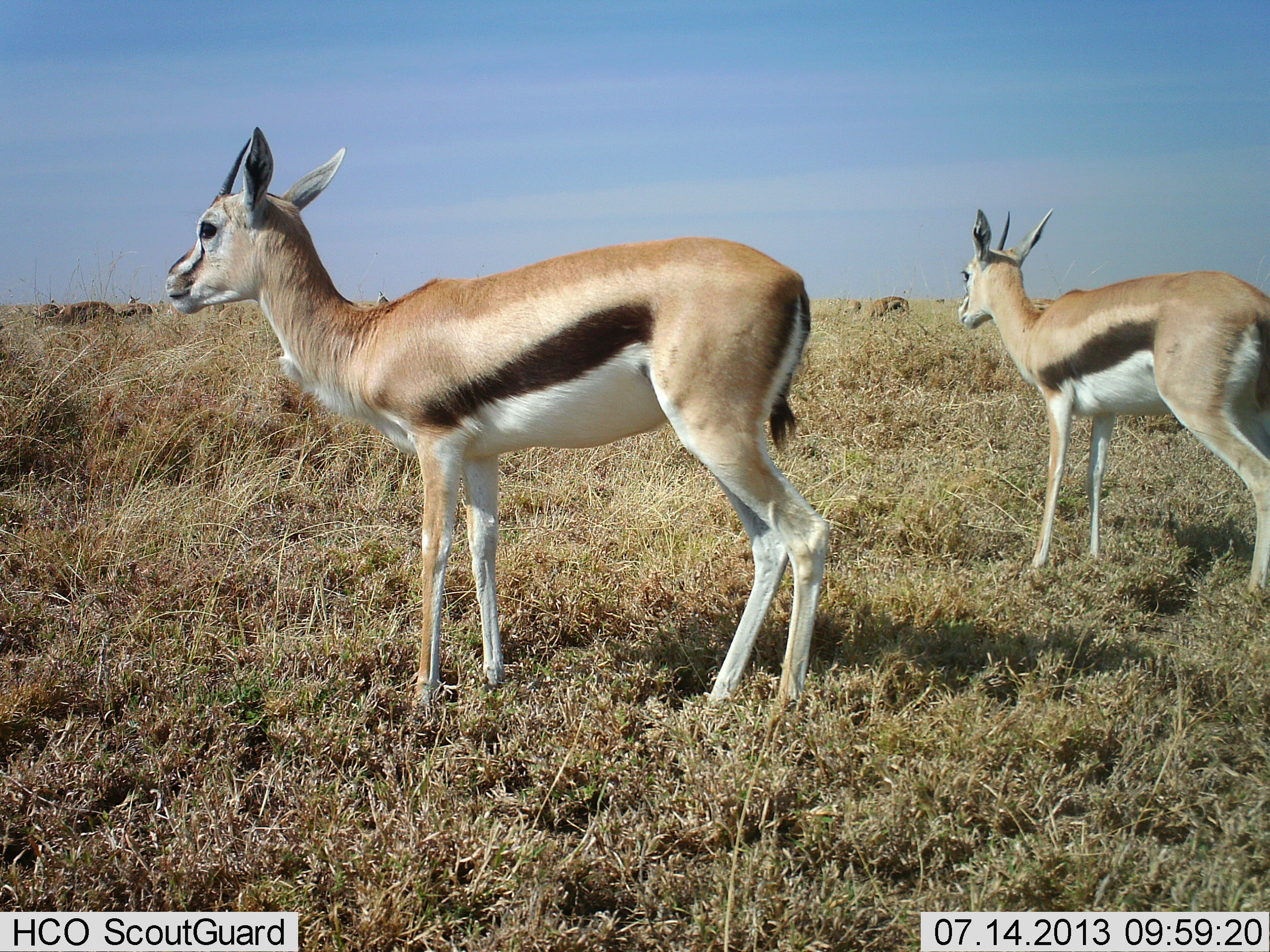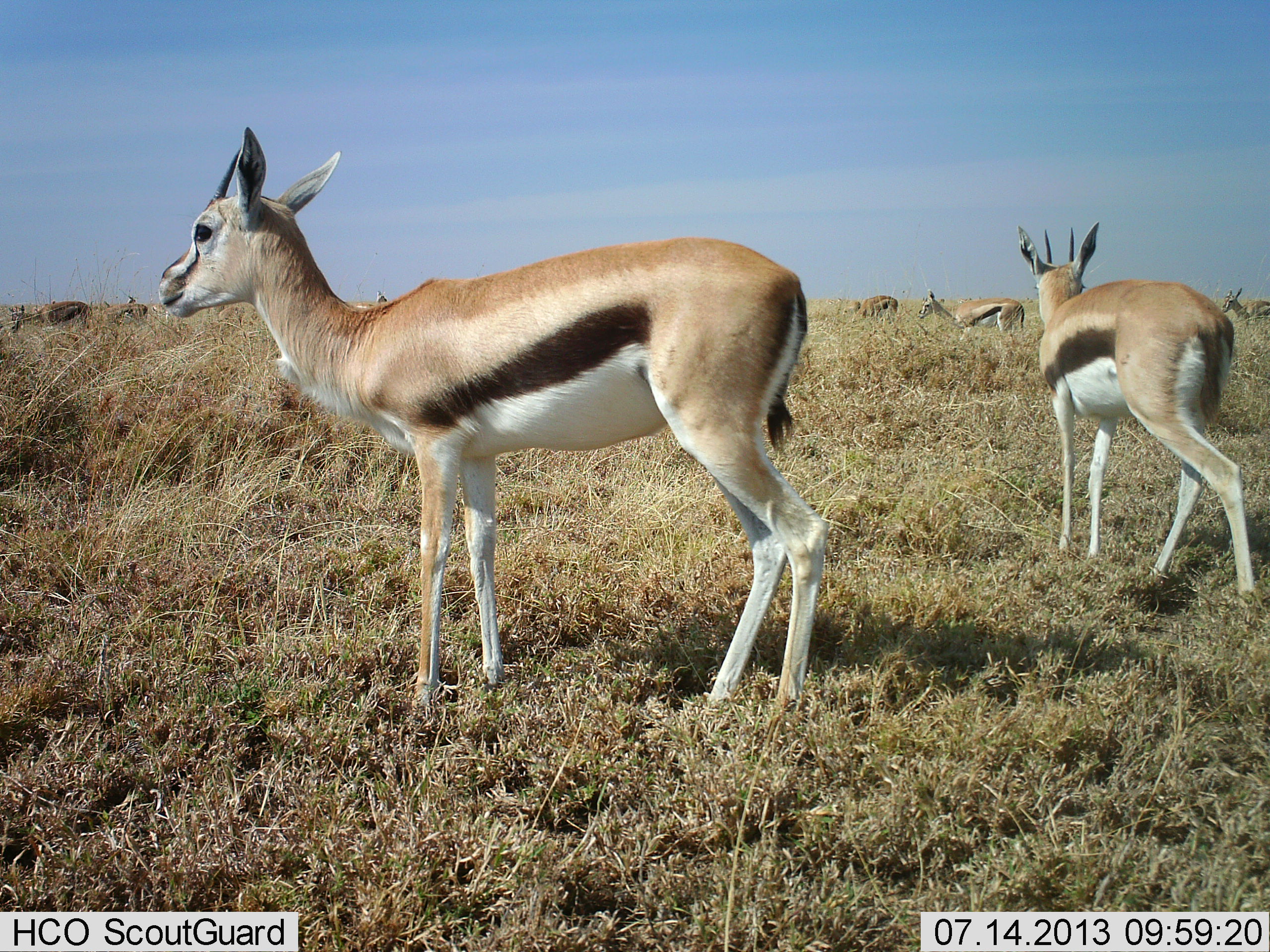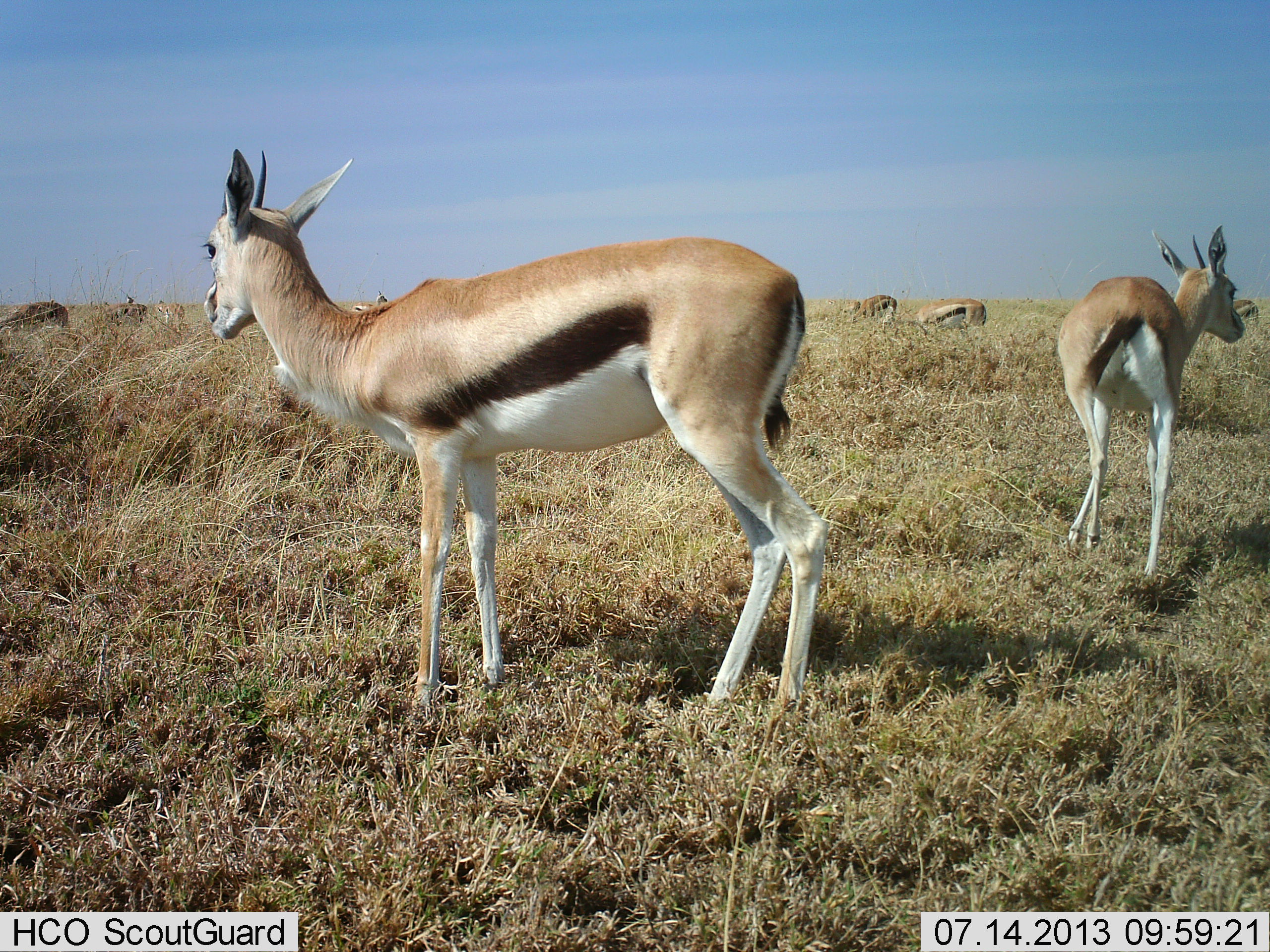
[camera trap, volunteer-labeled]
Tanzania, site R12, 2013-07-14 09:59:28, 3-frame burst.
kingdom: Animalia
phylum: Chordata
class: Mammalia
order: Artiodactyla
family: Bovidae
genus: Eudorcas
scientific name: Eudorcas thomsonii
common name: thomson's gazelle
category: gazellethomsons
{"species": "gazellethomsons (thomson's gazelle) (Eudorcas thomsonii)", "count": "8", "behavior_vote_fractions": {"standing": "82%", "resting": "12%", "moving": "59%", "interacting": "0%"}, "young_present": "0%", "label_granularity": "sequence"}